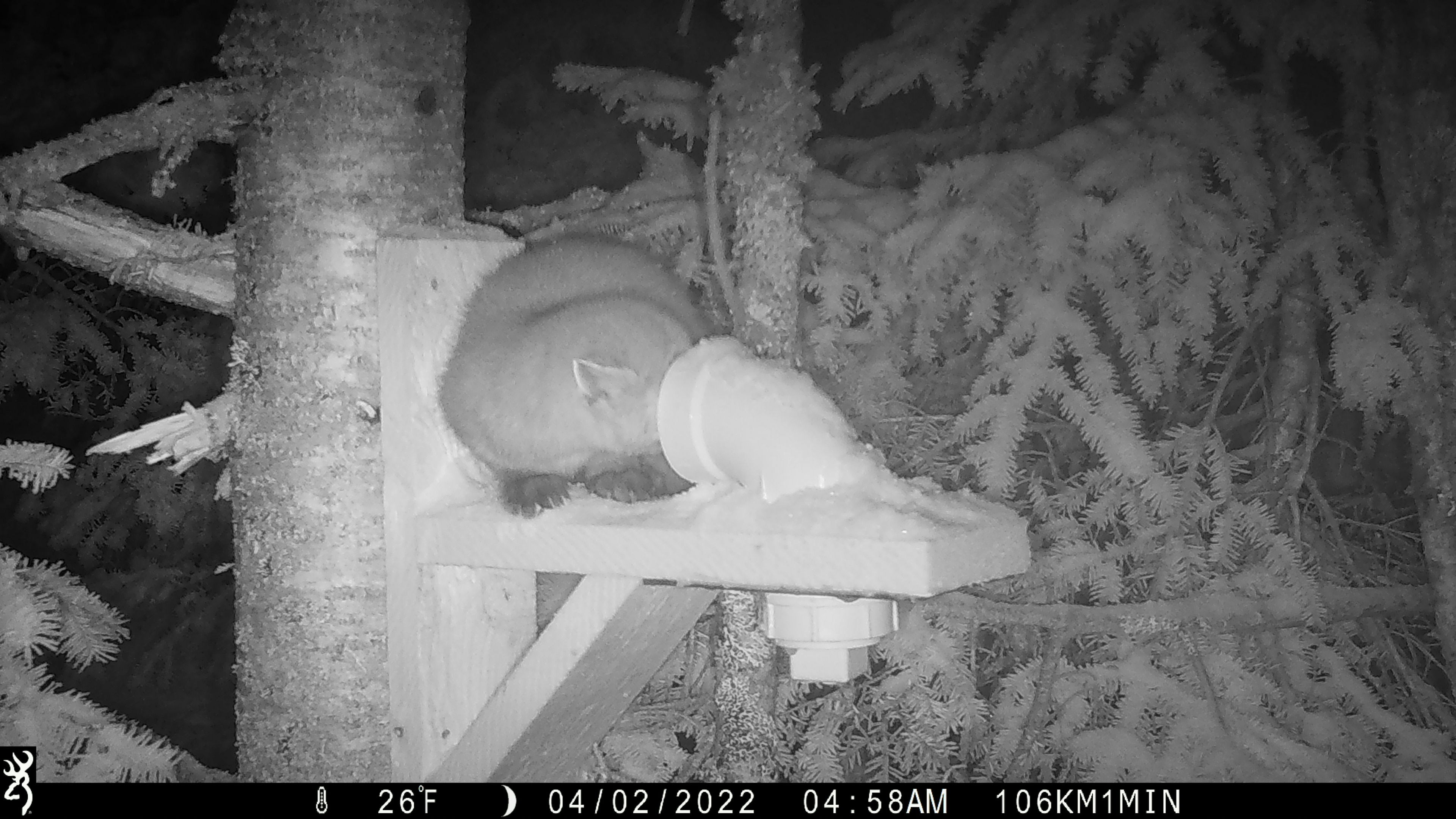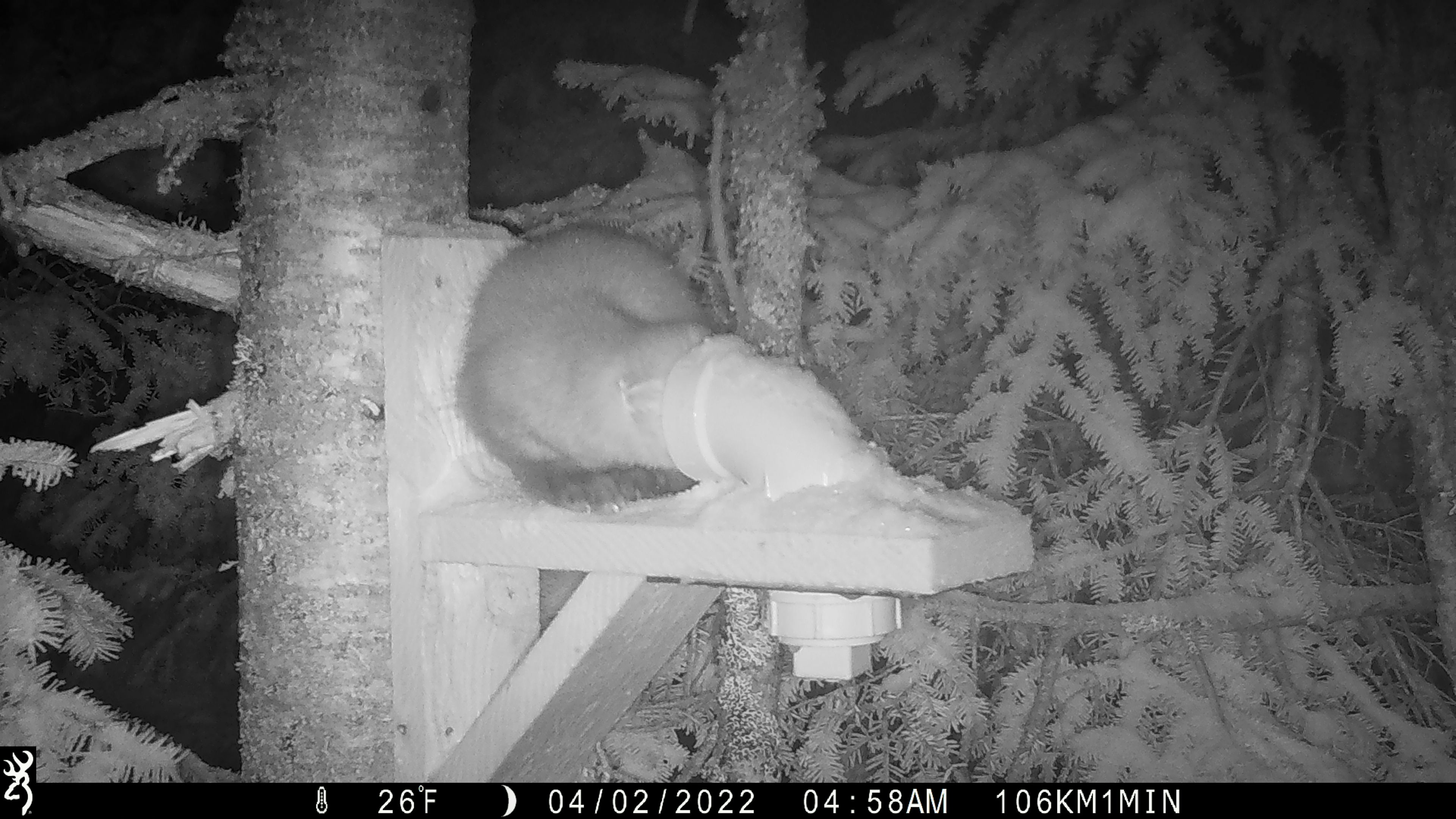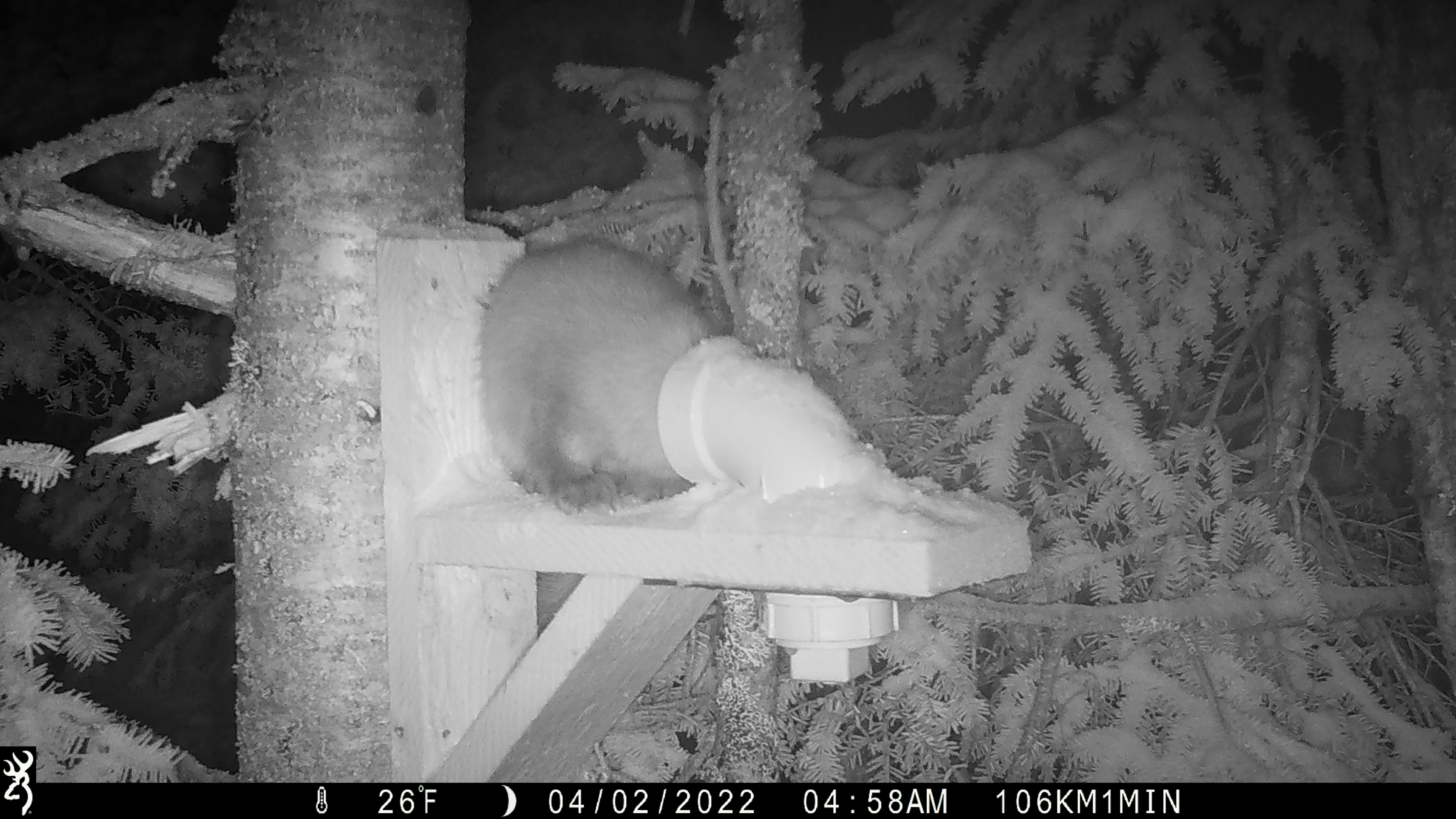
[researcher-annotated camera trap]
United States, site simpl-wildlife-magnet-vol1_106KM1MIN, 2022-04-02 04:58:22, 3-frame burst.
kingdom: Animalia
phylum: Chordata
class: Mammalia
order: Carnivora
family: Mustelidae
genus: Martes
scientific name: Martes americana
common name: american marten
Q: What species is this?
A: American marten (Martes americana).